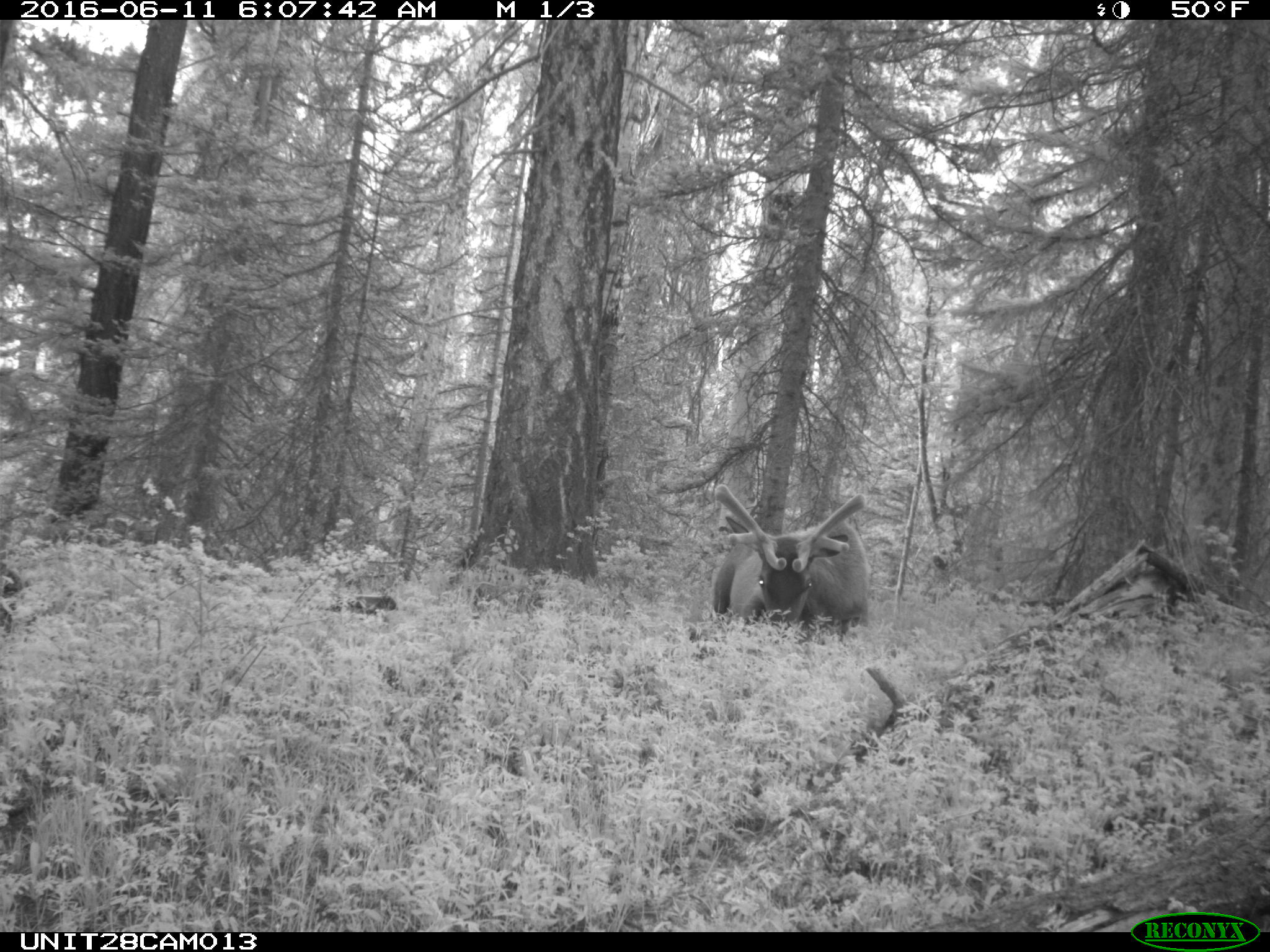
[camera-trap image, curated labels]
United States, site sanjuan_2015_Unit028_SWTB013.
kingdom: Animalia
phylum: Chordata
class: Mammalia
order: Artiodactyla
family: Cervidae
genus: Cervus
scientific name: Cervus elaphus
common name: red deer